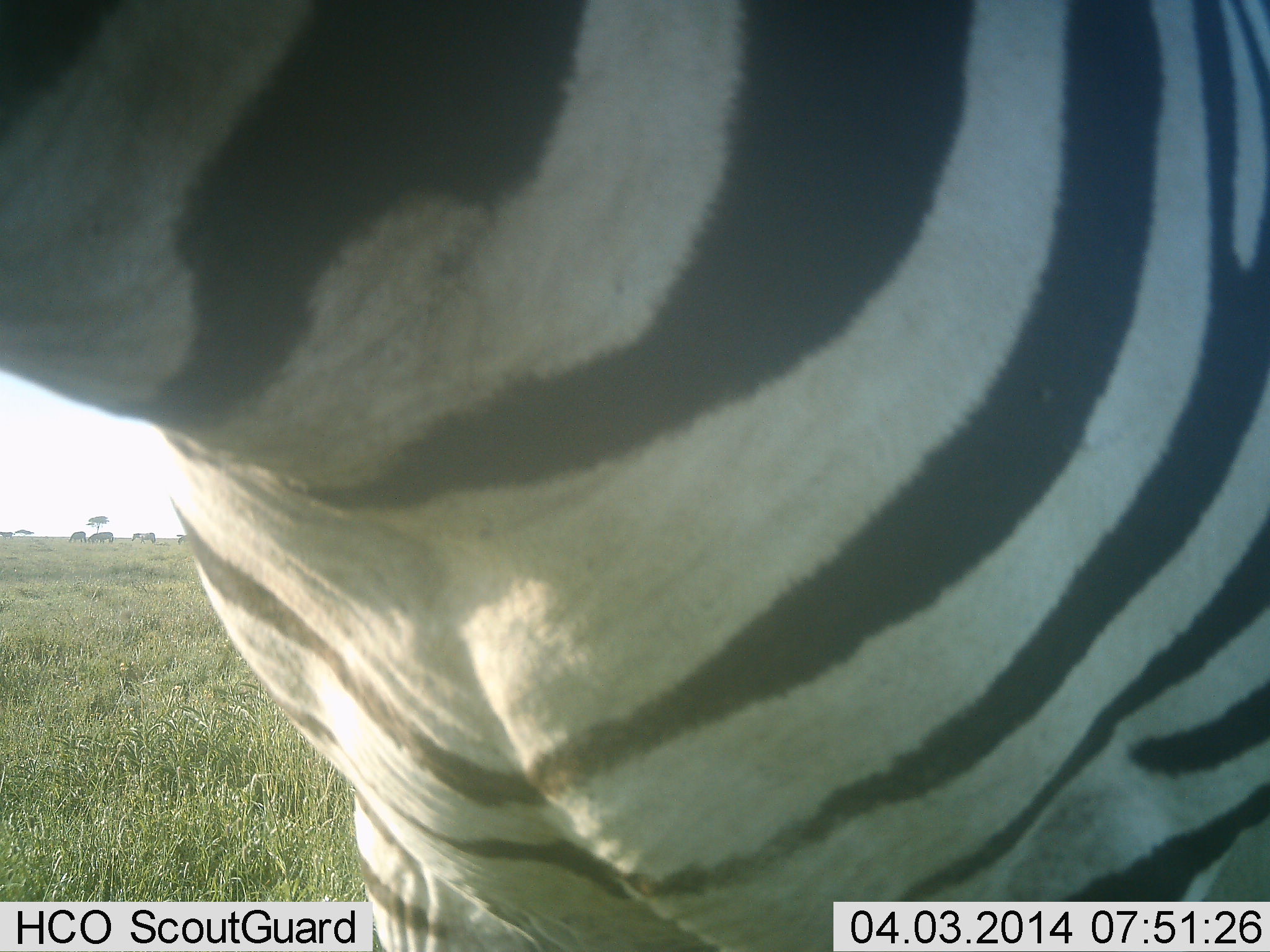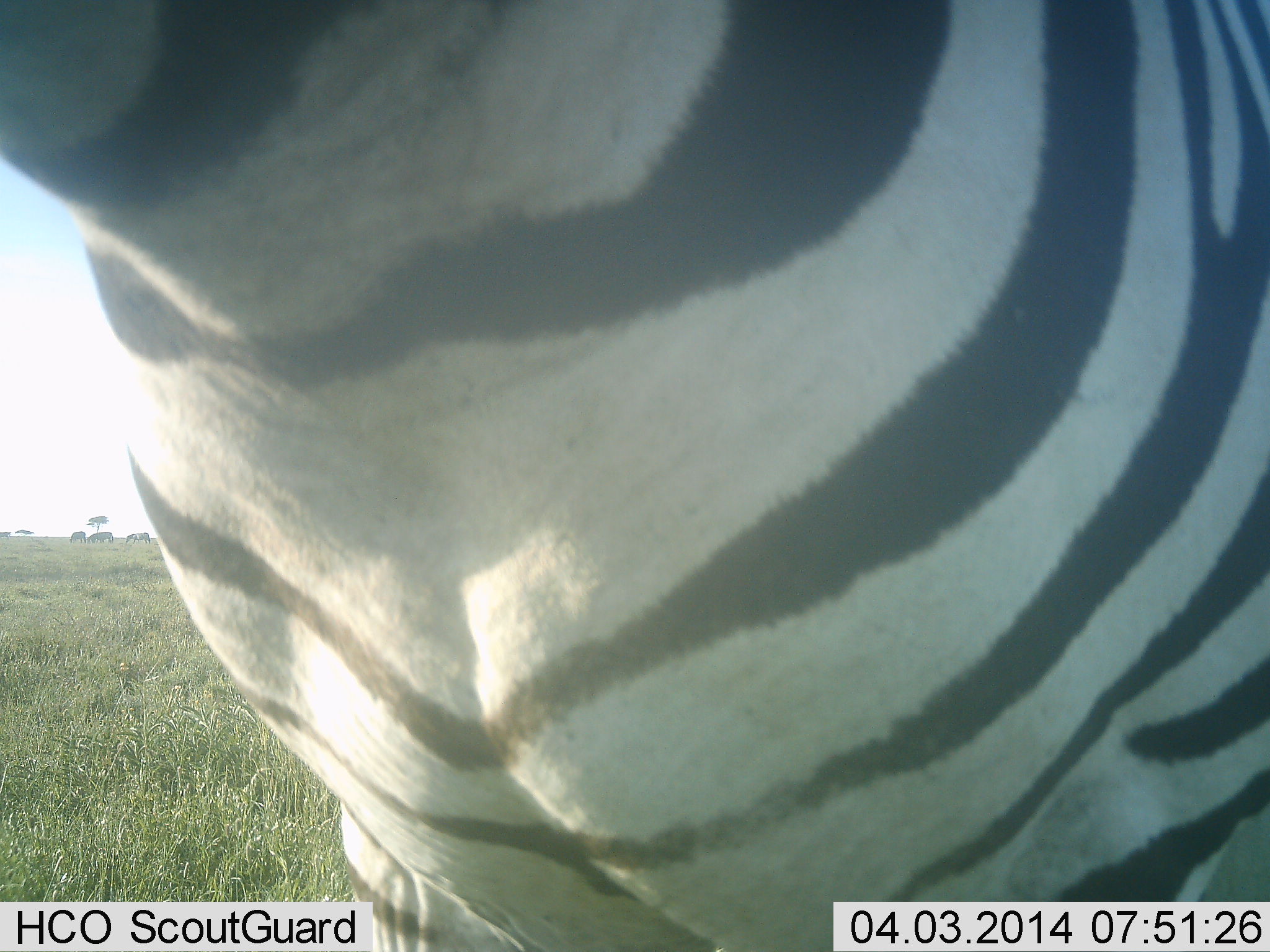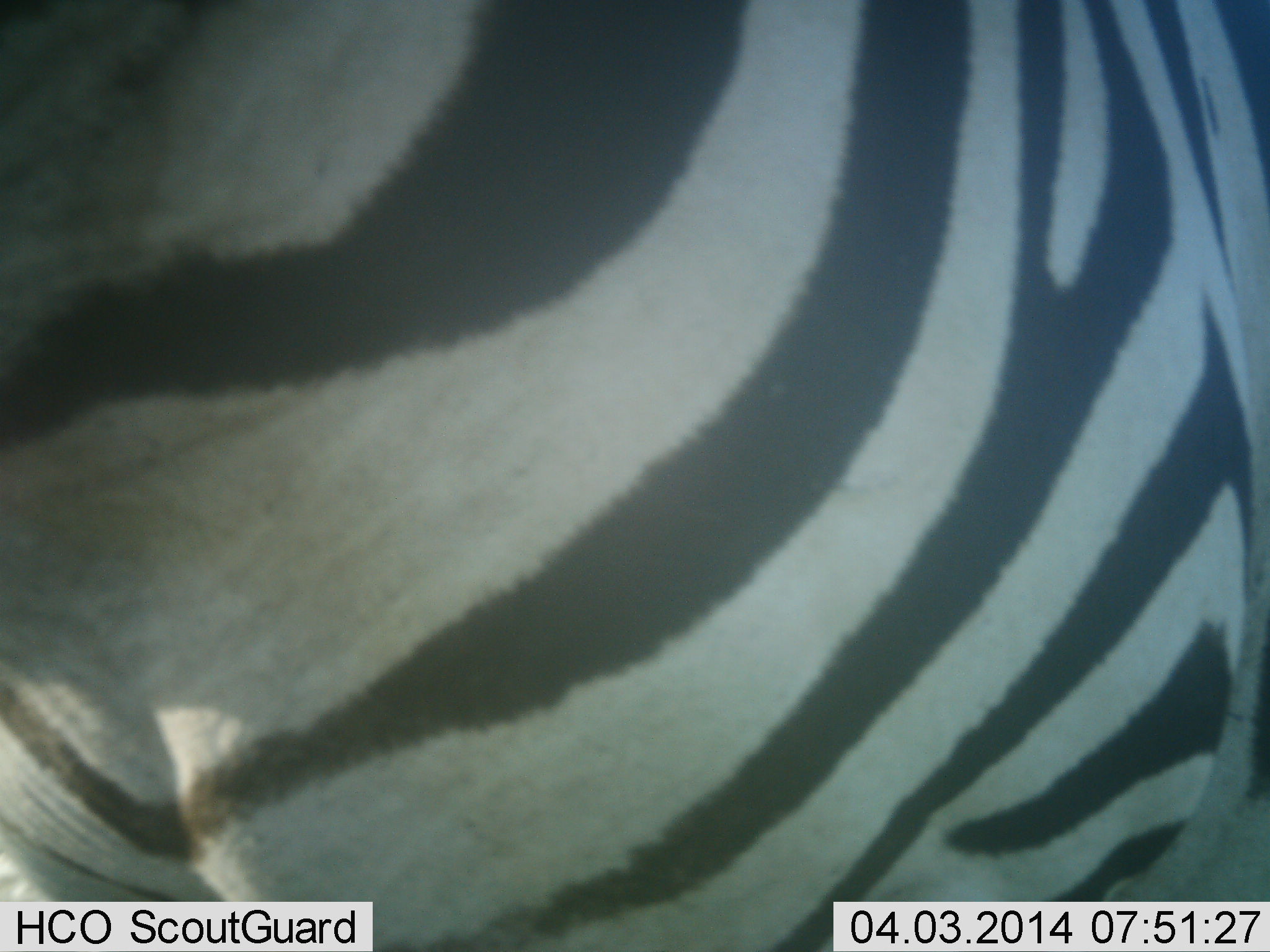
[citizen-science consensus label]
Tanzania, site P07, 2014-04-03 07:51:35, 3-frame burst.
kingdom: Animalia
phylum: Chordata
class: Mammalia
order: Perissodactyla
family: Equidae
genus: Equus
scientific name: Equus quagga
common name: plains zebra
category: zebra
Zebra (plains zebra) (Equus quagga), count 1. Behavior (volunteer vote fractions): standing 50%, resting 0%, moving 40%, interacting 10%. Young present (vote fraction): 0%. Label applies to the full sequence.